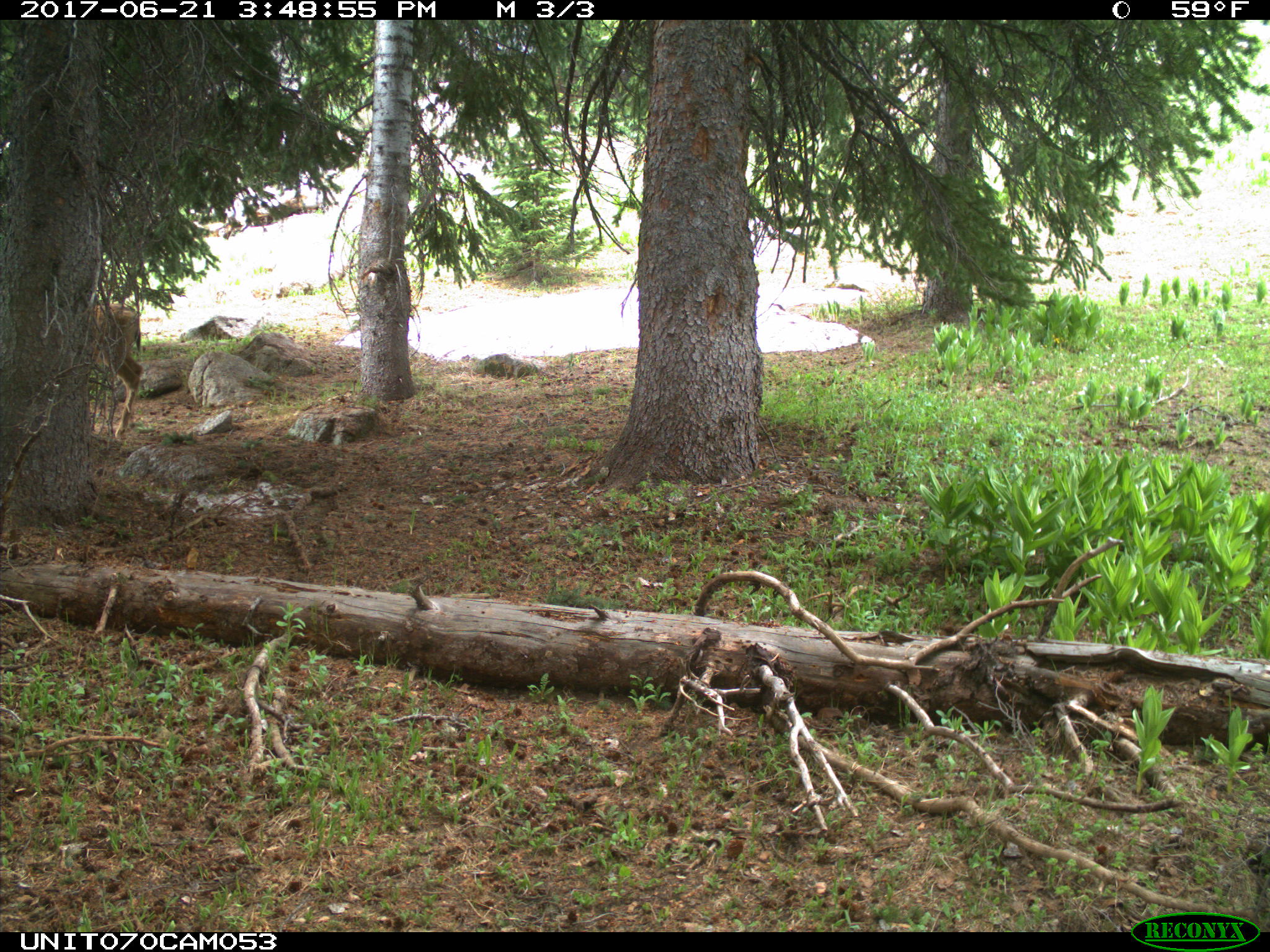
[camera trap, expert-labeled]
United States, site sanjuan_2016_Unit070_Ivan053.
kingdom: Animalia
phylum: Chordata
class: Mammalia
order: Artiodactyla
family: Cervidae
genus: Odocoileus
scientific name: Odocoileus hemionus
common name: mule deer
Odocoileus hemionus (mule deer).